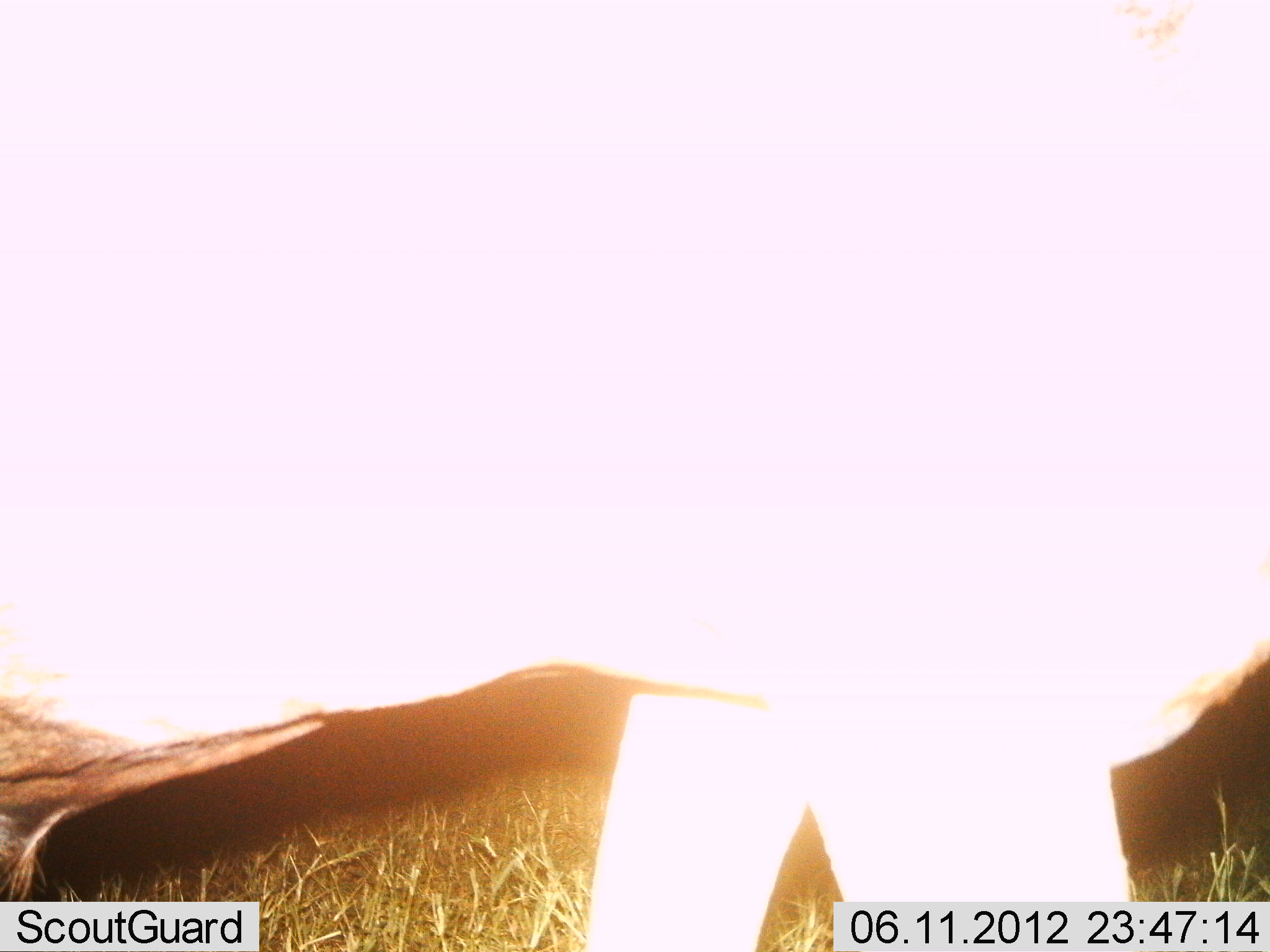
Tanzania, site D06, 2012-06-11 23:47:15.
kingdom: Animalia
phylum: Chordata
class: Mammalia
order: Artiodactyla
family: Bovidae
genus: Connochaetes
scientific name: Connochaetes taurinus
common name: blue wildebeest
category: wildebeest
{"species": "wildebeest (blue wildebeest) (Connochaetes taurinus)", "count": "1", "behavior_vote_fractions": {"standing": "75%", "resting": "0%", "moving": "25%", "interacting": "0%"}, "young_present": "0%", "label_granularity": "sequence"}